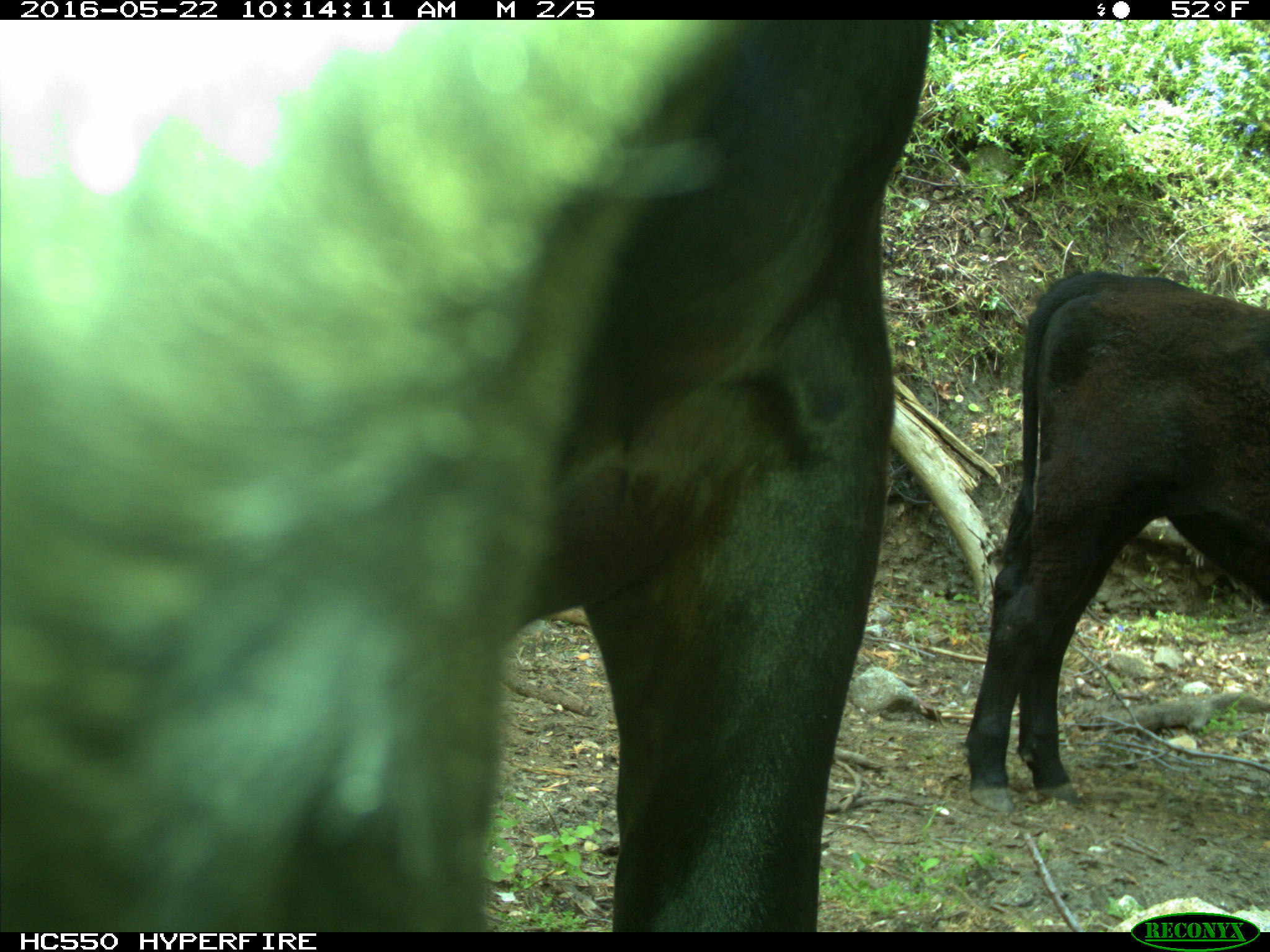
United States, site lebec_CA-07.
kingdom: Animalia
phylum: Chordata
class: Mammalia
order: Artiodactyla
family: Bovidae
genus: Bos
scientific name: Bos taurus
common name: domestic cow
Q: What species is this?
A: Bos taurus (domestic cow).